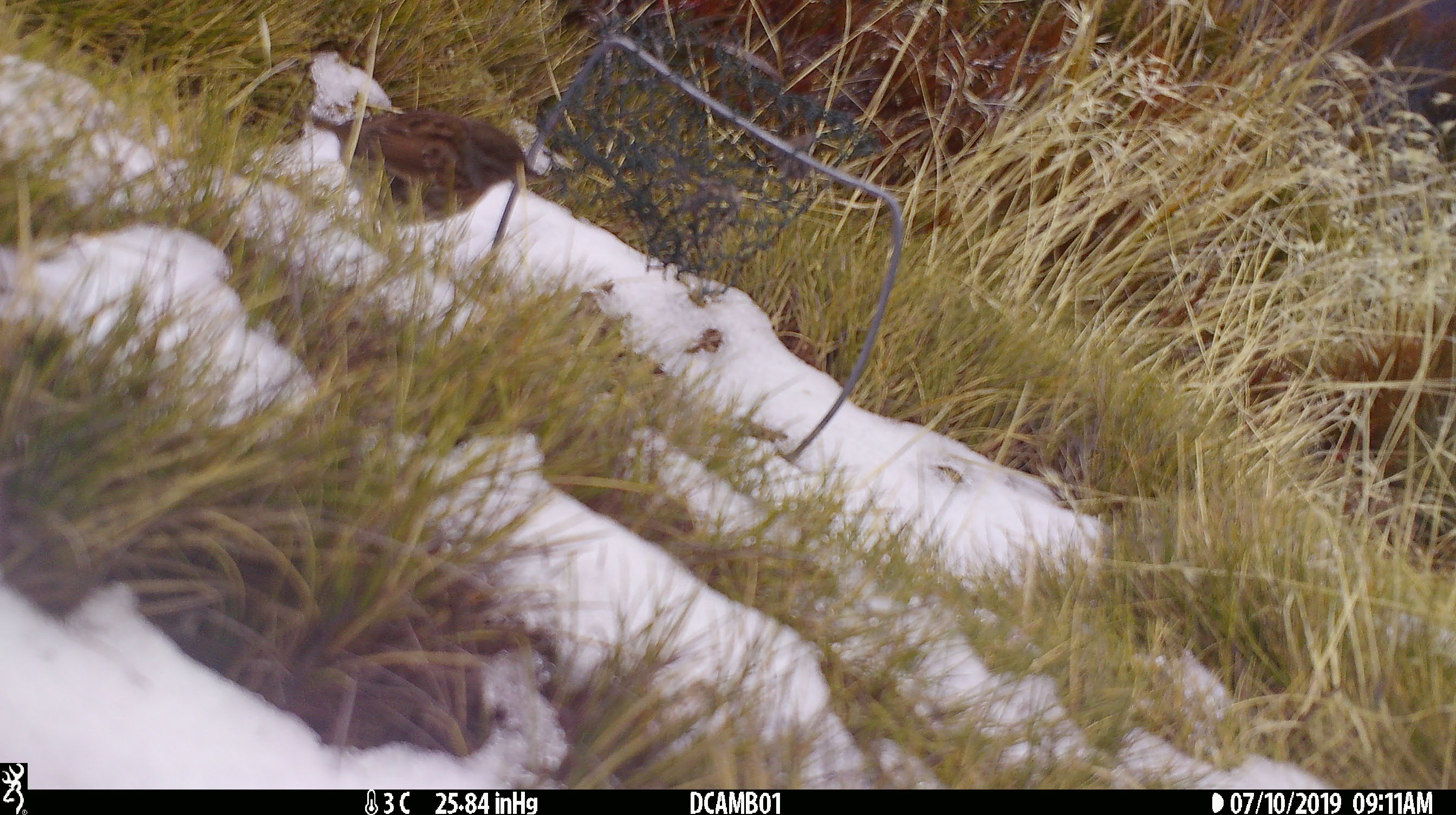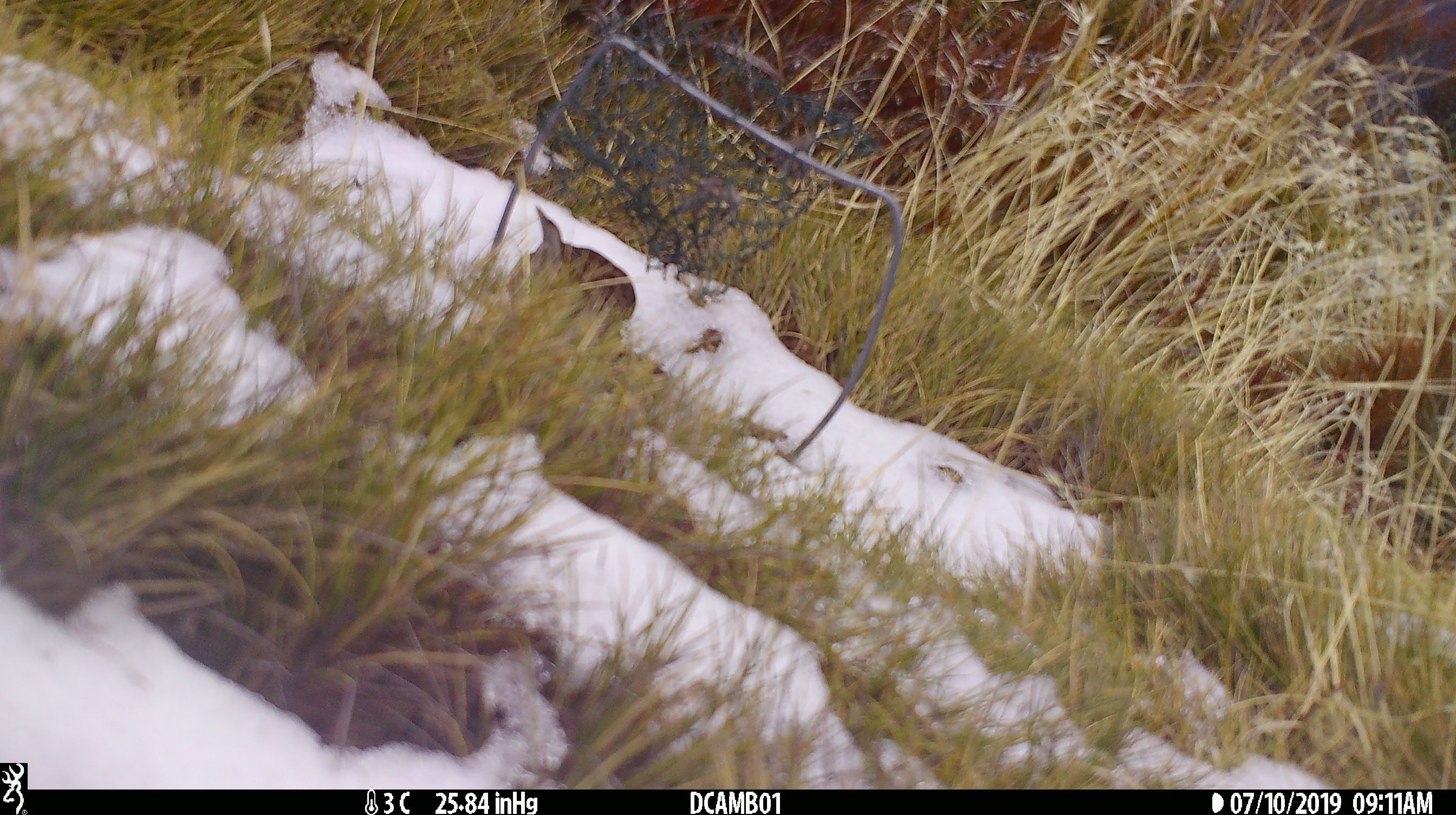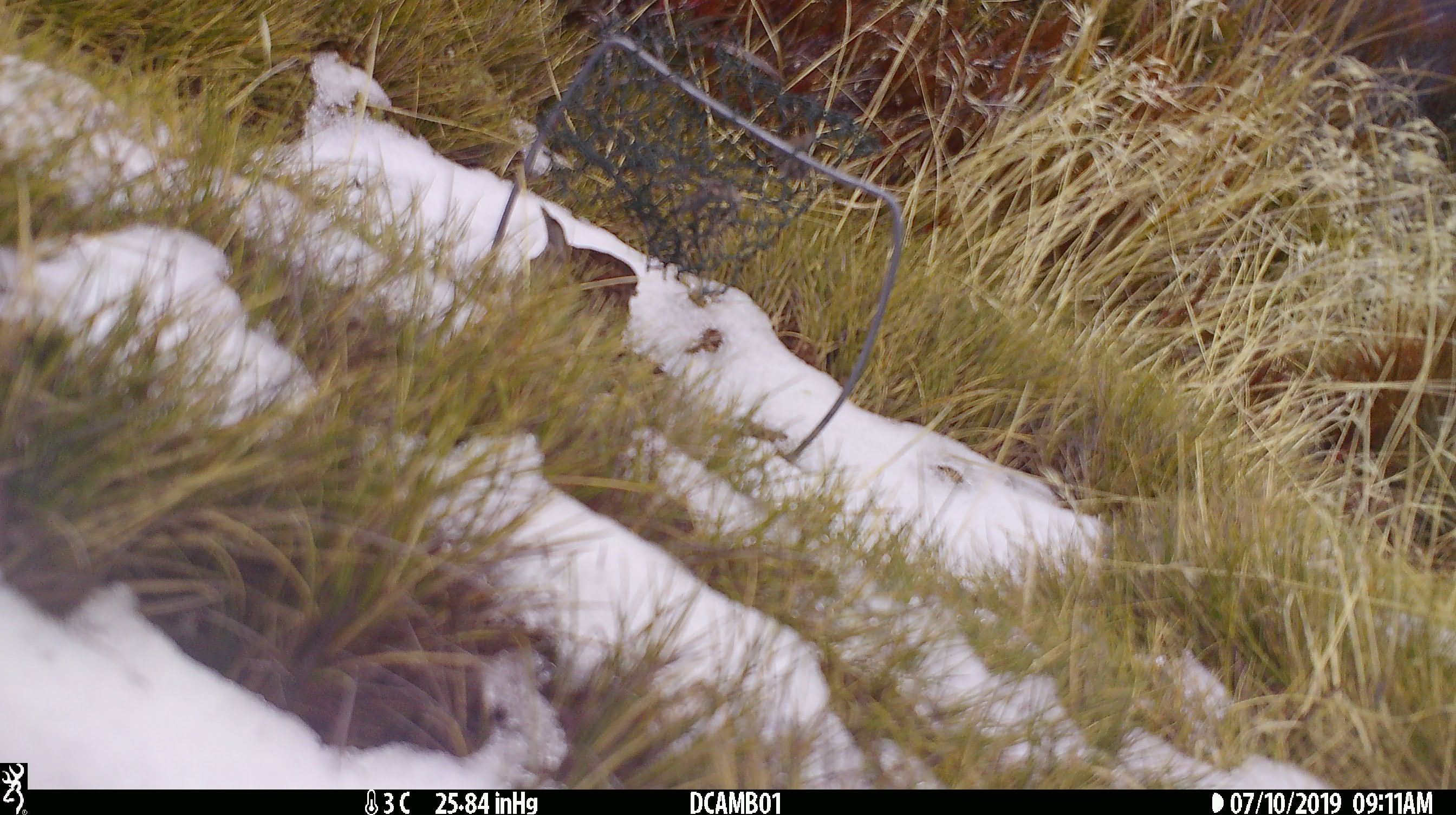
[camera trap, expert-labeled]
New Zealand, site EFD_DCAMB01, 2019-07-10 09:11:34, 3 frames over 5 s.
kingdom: Animalia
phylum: Chordata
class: Aves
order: Passeriformes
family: Prunellidae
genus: Prunella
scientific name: Prunella modularis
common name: dunnock